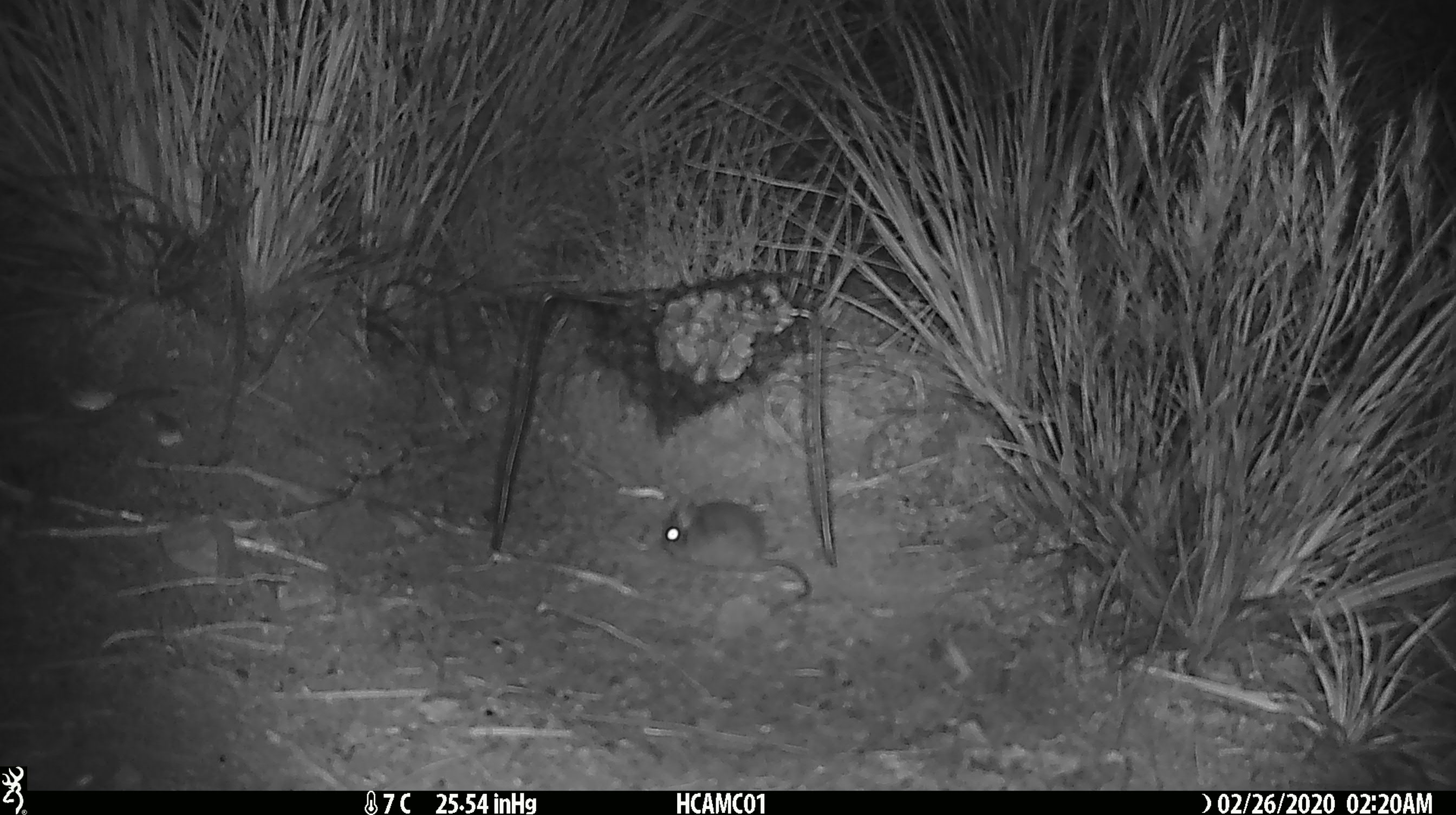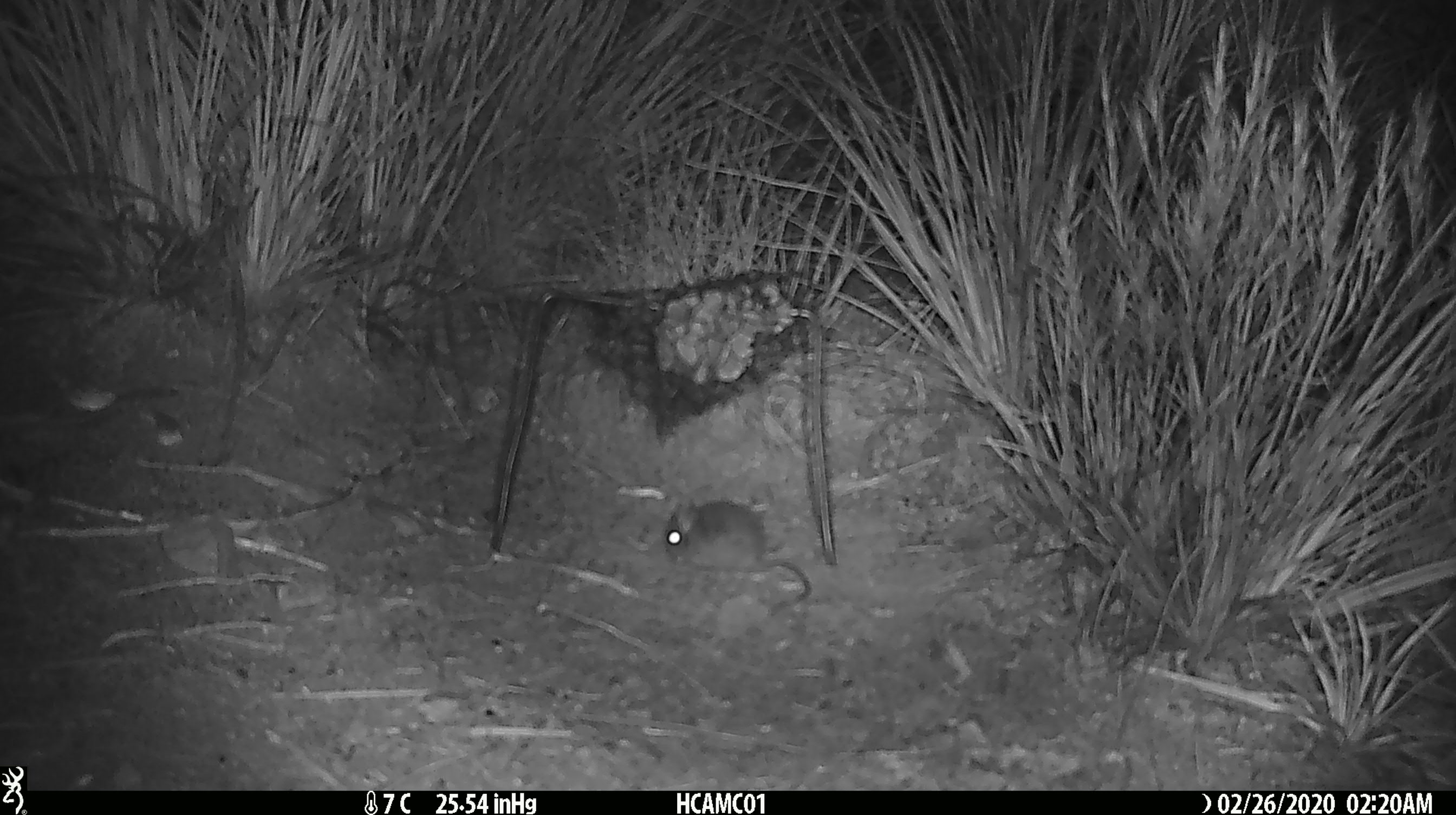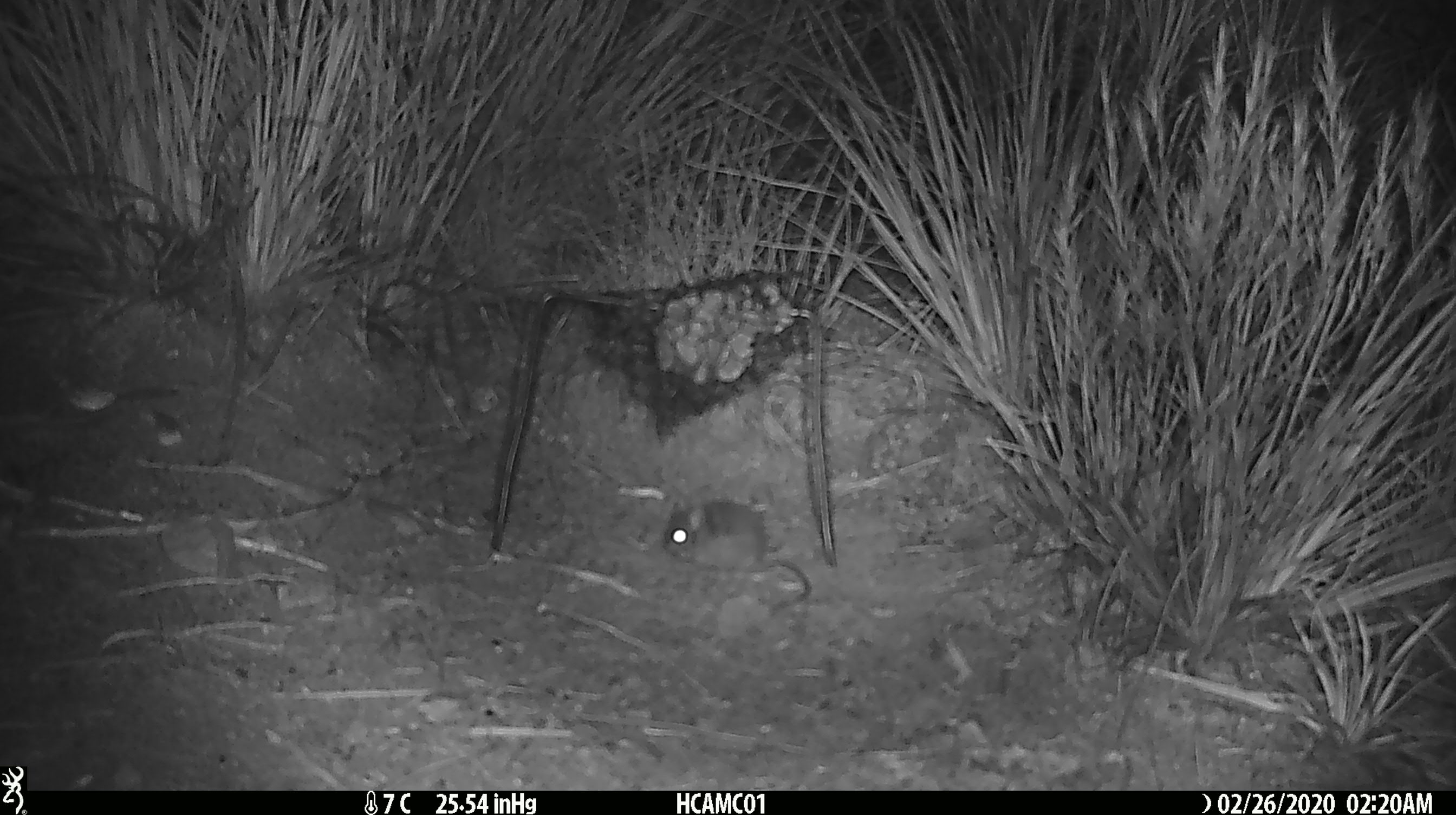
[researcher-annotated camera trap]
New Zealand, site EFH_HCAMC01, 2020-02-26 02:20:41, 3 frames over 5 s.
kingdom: Animalia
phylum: Chordata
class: Mammalia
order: Rodentia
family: Muridae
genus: Mus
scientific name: Mus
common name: mouse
Mouse (Mus).